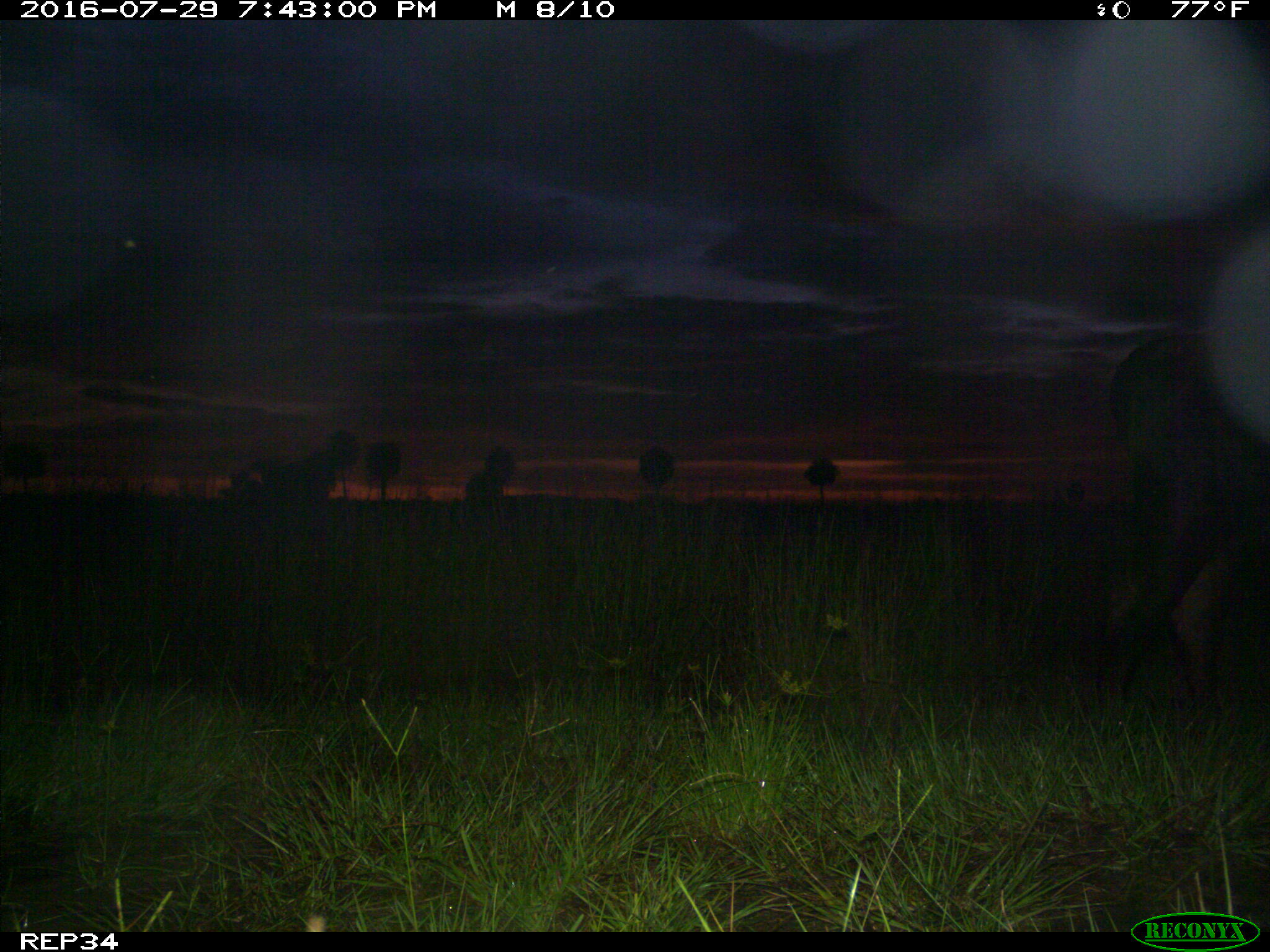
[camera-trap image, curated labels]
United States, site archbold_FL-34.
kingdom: Animalia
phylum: Chordata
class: Mammalia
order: Artiodactyla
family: Bovidae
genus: Bos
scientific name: Bos taurus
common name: domestic cow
Bos taurus (domestic cow).